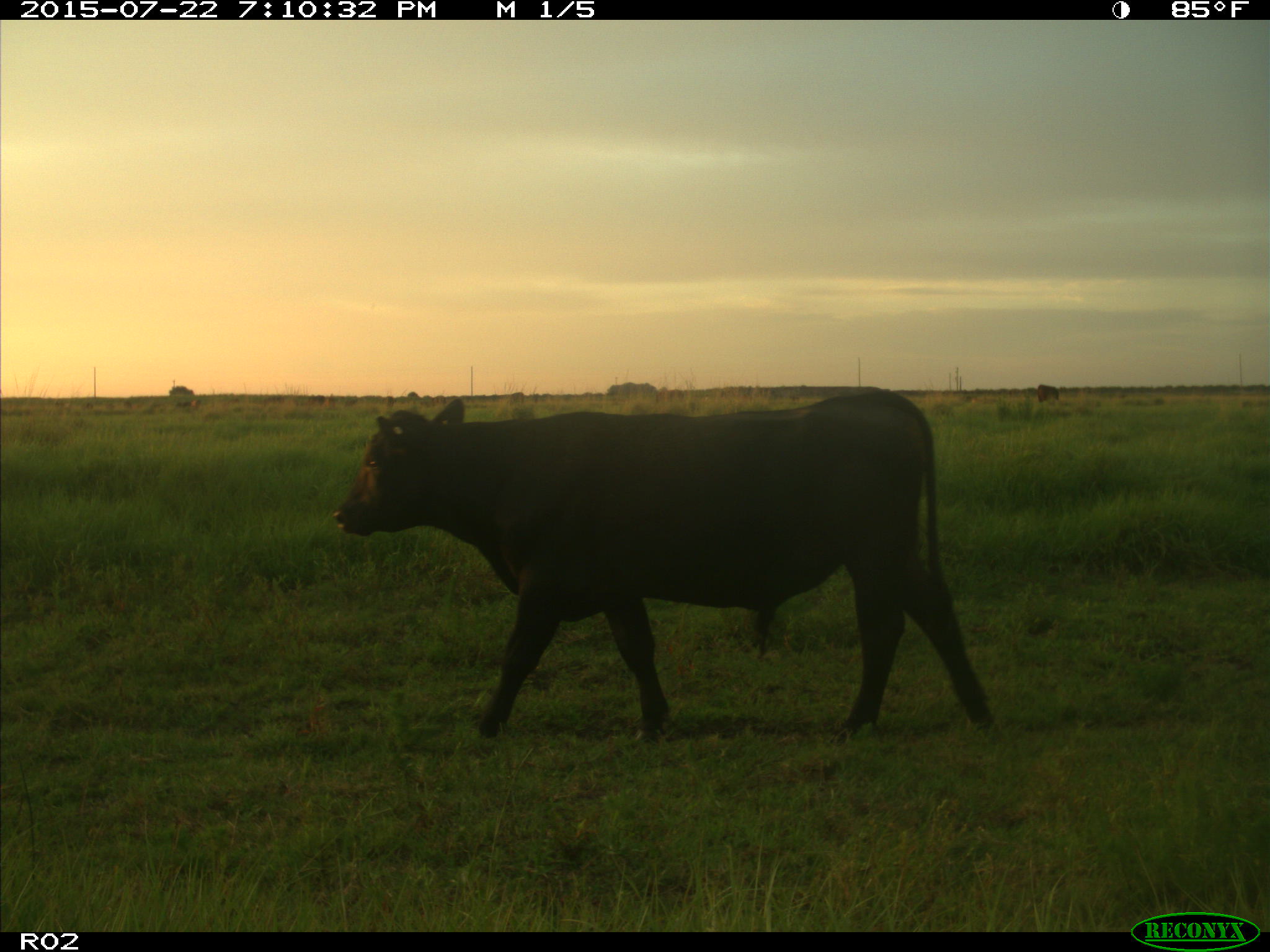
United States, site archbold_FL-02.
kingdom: Animalia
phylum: Chordata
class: Mammalia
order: Artiodactyla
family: Bovidae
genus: Bos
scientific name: Bos taurus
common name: domestic cow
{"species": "Bos taurus (domestic cow)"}